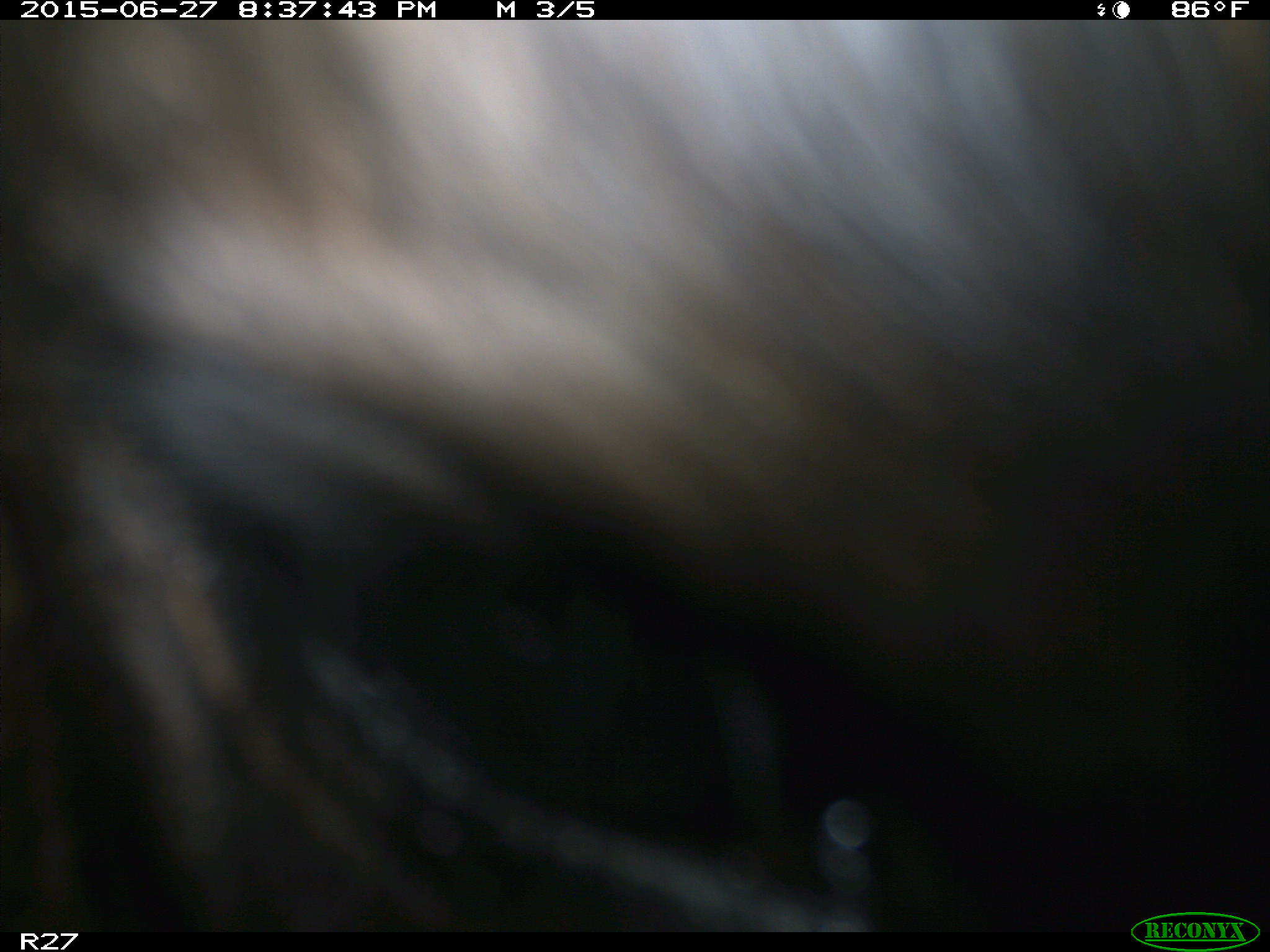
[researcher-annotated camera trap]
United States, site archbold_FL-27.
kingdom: Animalia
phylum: Chordata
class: Mammalia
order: Artiodactyla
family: Bovidae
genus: Bos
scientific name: Bos taurus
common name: domestic cow